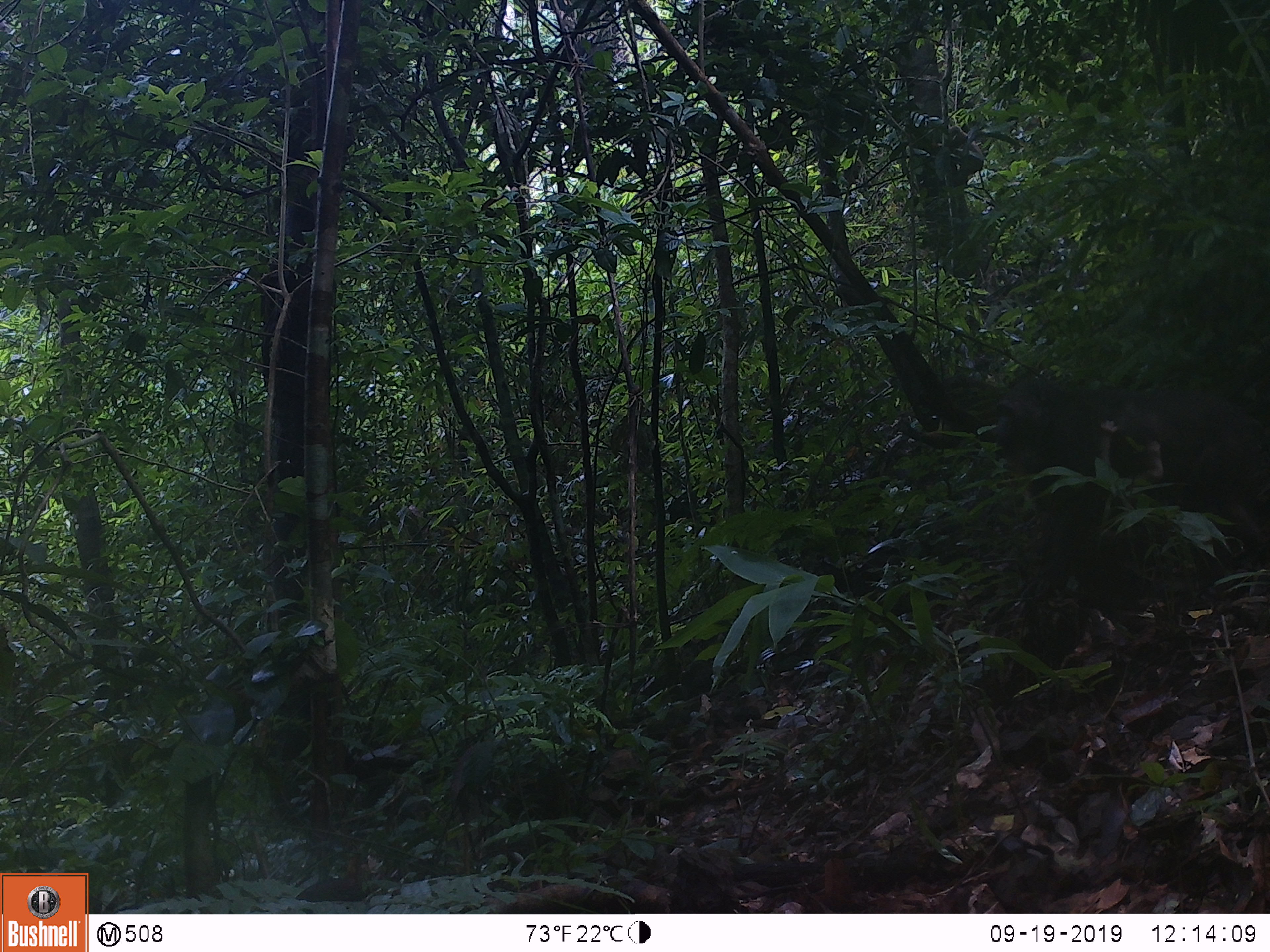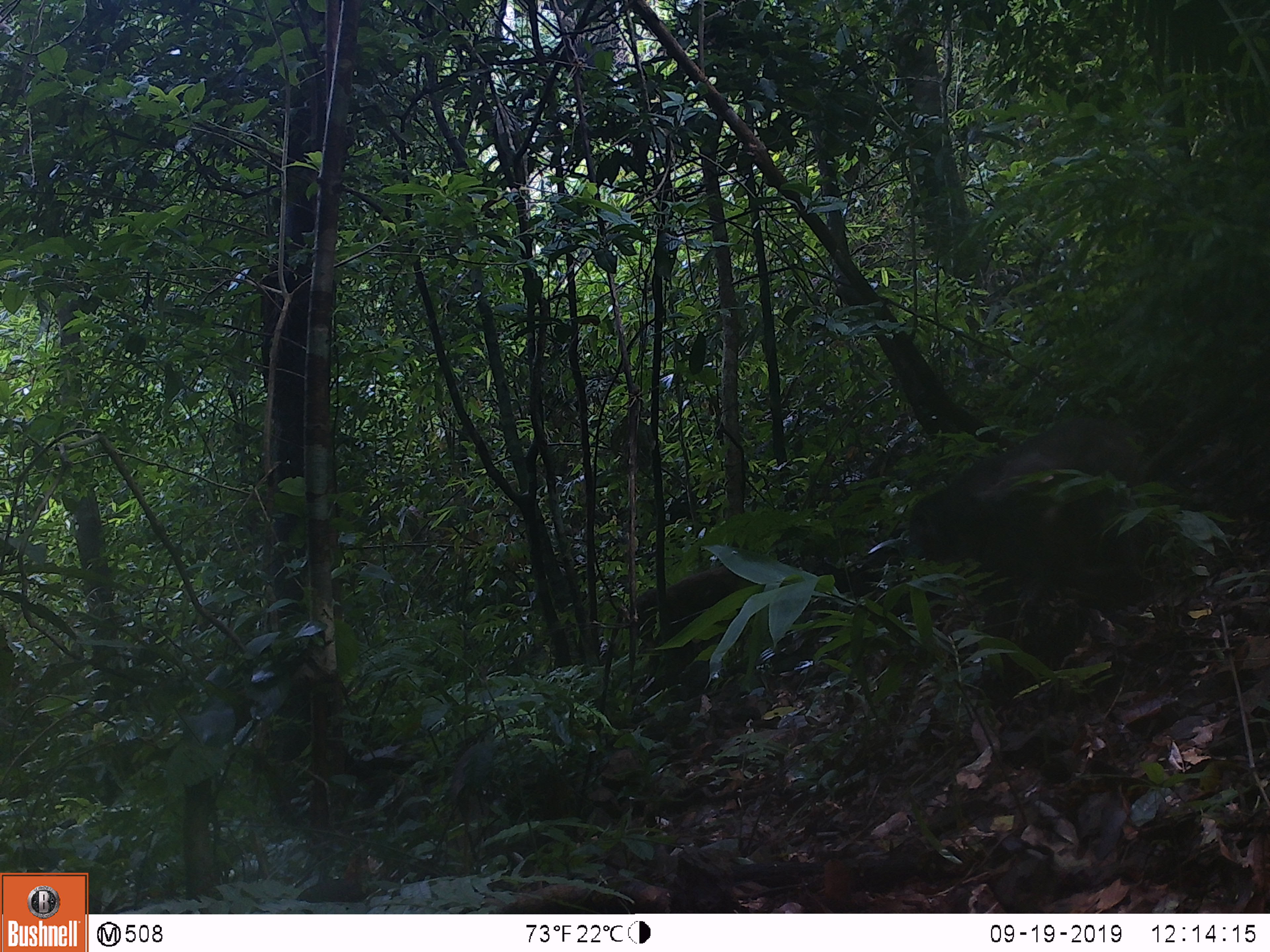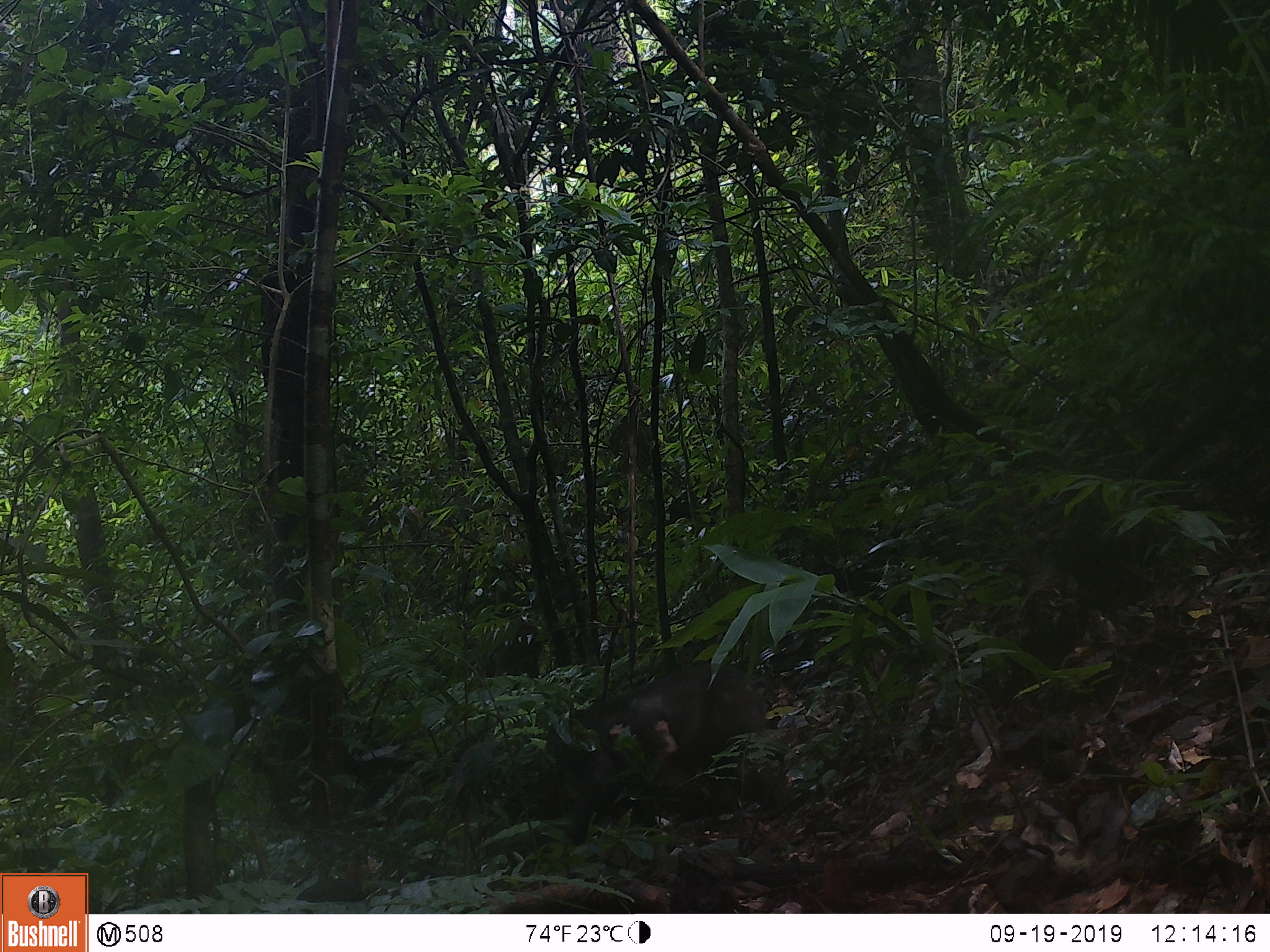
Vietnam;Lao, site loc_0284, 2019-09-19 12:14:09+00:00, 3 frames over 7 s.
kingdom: Animalia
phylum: Chordata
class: Mammalia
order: Primates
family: Cercopithecidae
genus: Macaca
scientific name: Macaca arctoides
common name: stump-tailed macaque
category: stump tailed macaque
Stump tailed macaque (stump-tailed macaque) (Macaca arctoides). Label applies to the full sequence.